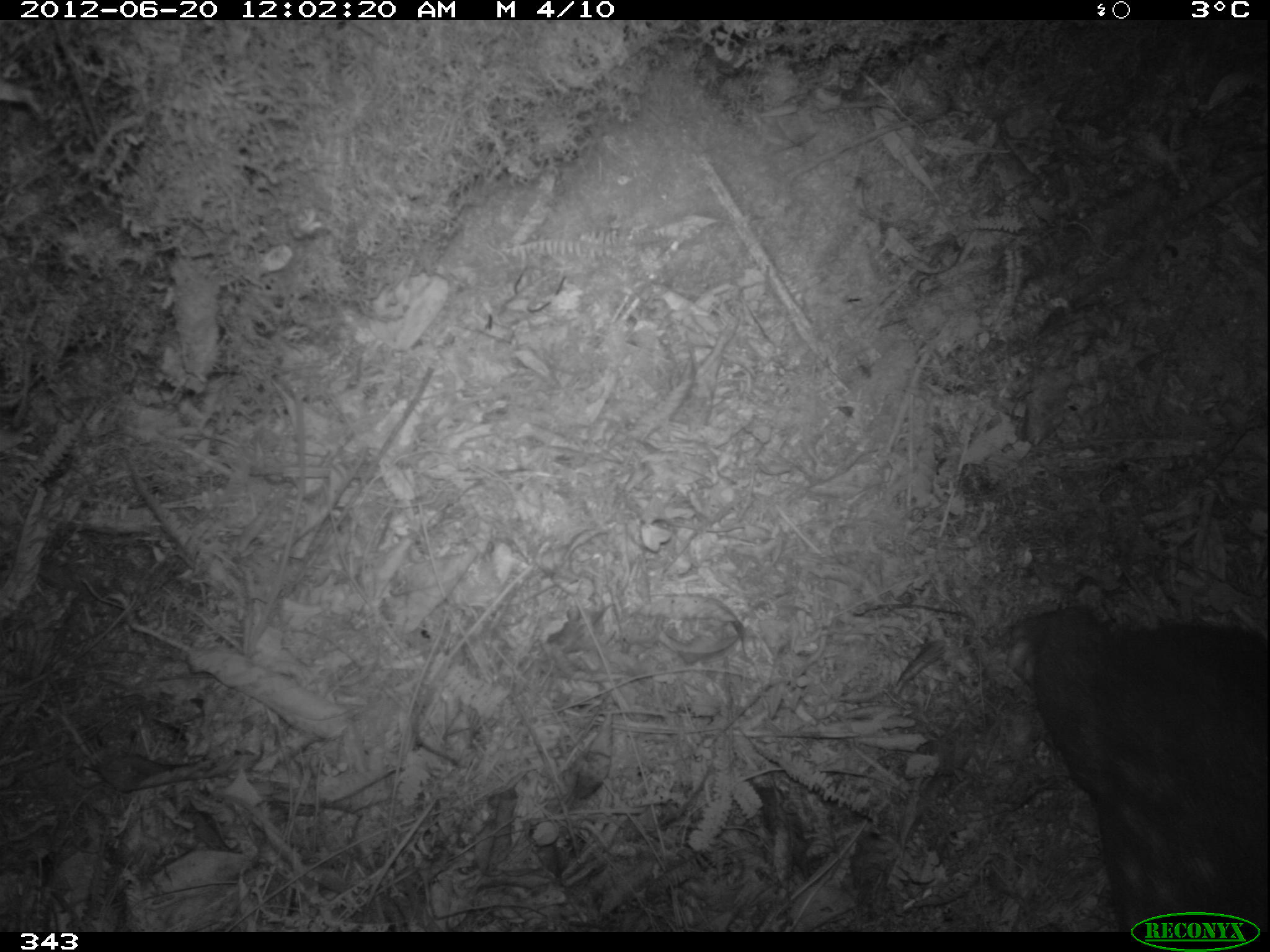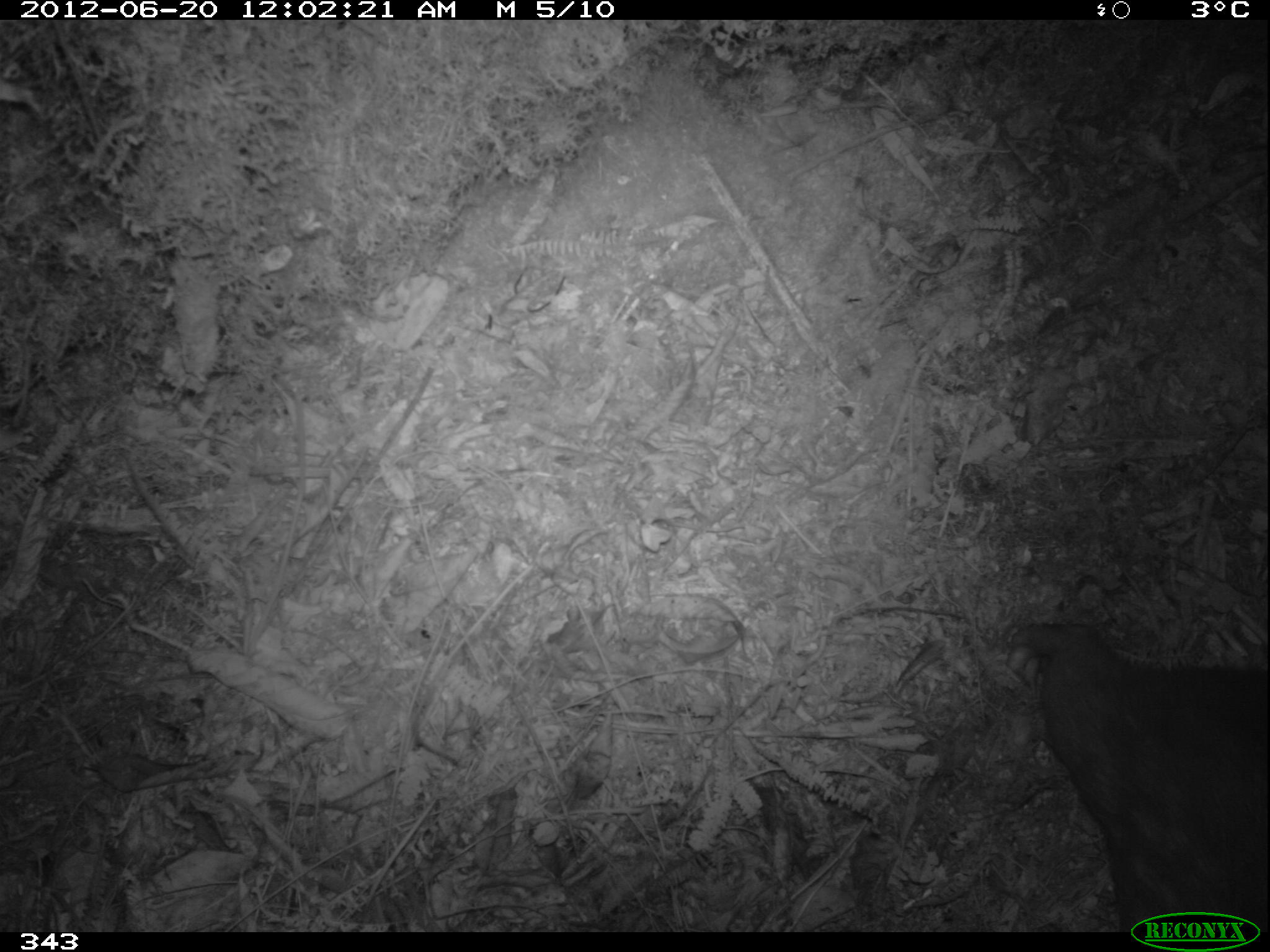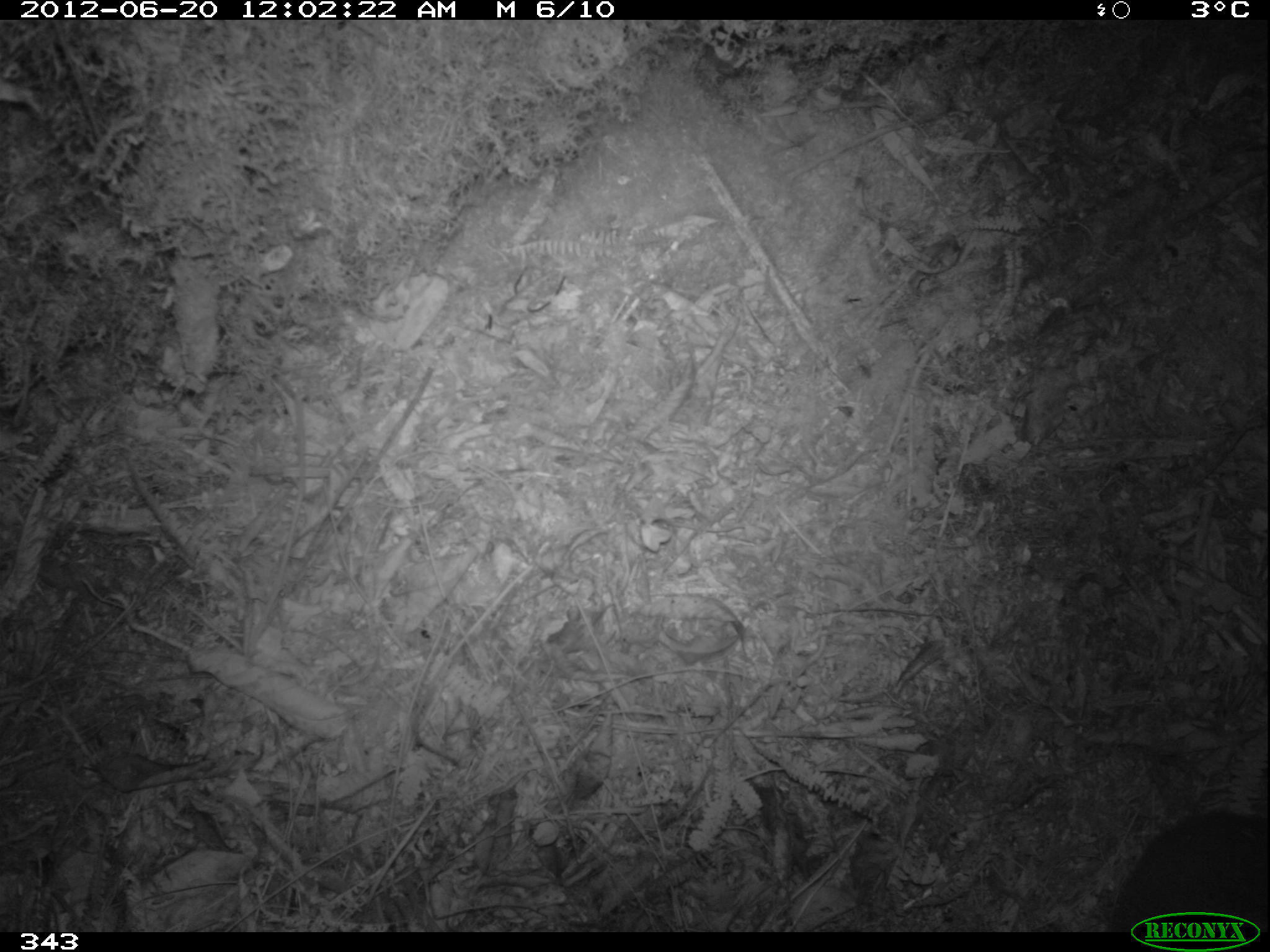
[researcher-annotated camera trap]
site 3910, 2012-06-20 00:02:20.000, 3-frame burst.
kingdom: Animalia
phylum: Chordata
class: Mammalia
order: Rodentia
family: Cuniculidae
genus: Cuniculus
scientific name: Cuniculus taczanowskii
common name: mountain paca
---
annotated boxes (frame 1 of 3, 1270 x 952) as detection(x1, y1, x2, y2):
cuniculus taczanowskii: detection(1005, 605, 1267, 932)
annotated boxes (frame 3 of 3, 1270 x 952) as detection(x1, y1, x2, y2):
cuniculus taczanowskii: detection(1108, 809, 1267, 932)